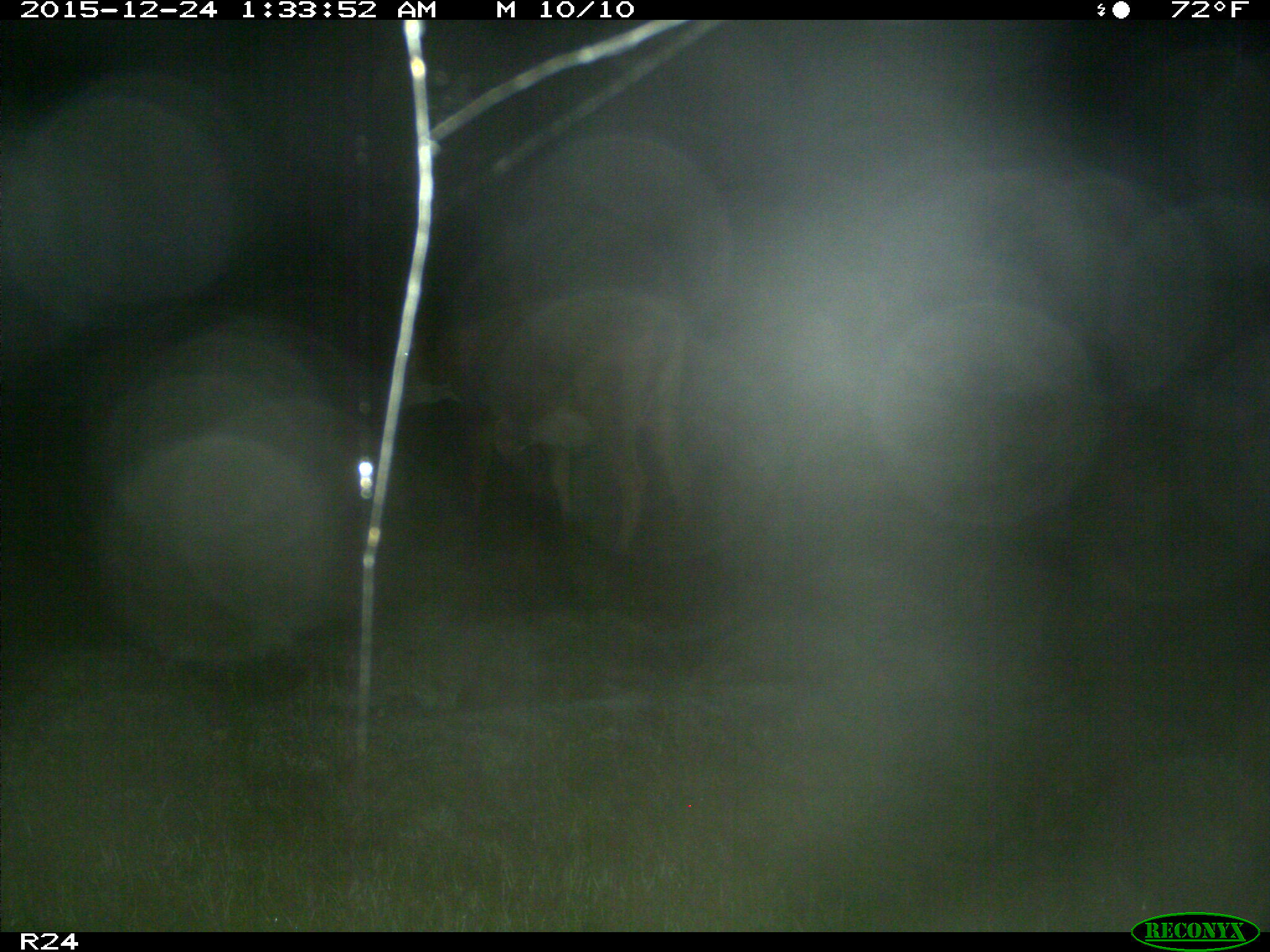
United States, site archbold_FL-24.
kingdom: Animalia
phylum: Chordata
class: Mammalia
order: Artiodactyla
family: Bovidae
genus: Bos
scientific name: Bos taurus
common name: domestic cow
Bos taurus (domestic cow).